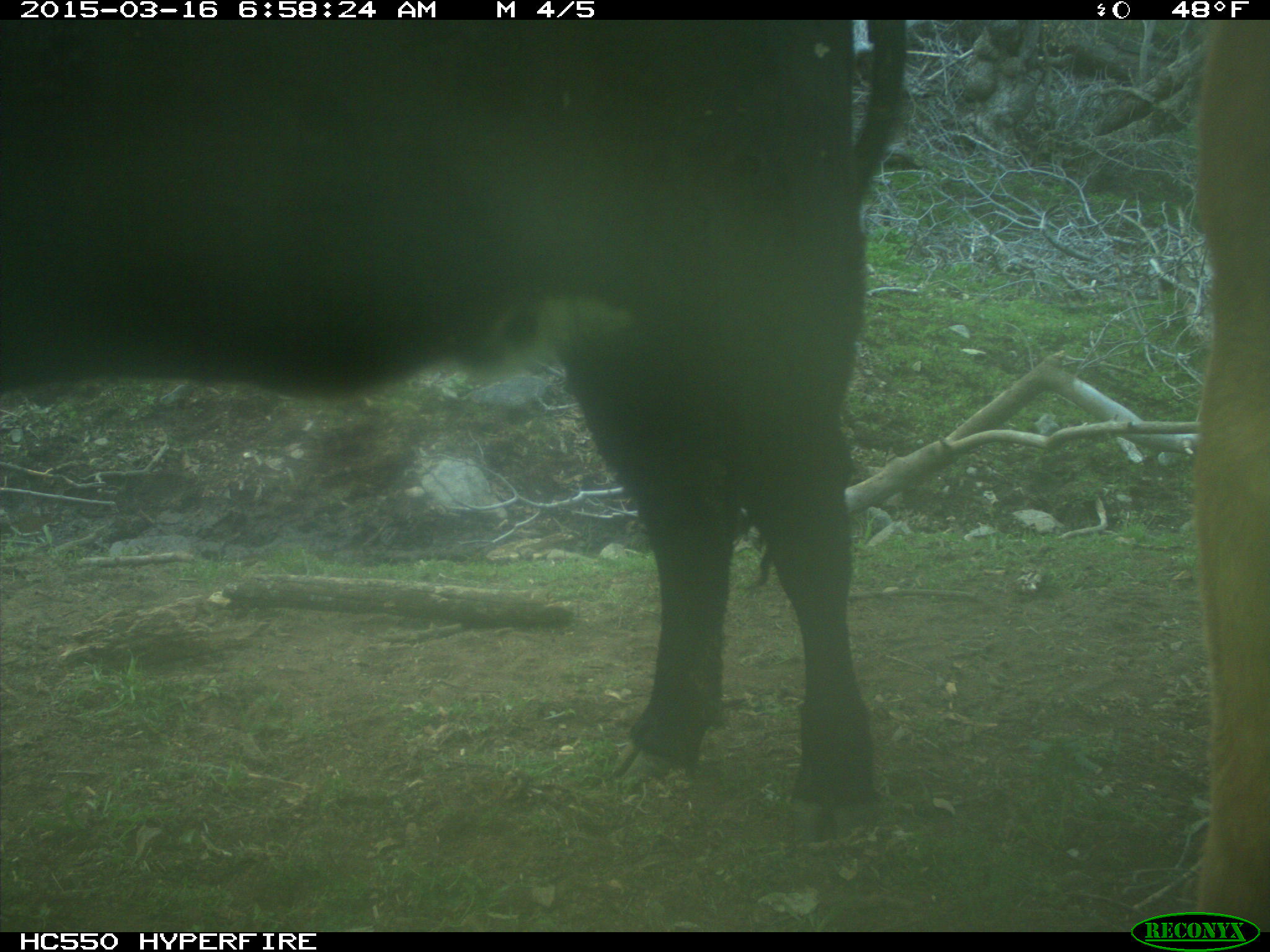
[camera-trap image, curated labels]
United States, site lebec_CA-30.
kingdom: Animalia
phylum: Chordata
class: Mammalia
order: Artiodactyla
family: Bovidae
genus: Bos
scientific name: Bos taurus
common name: domestic cow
Bos taurus (domestic cow).